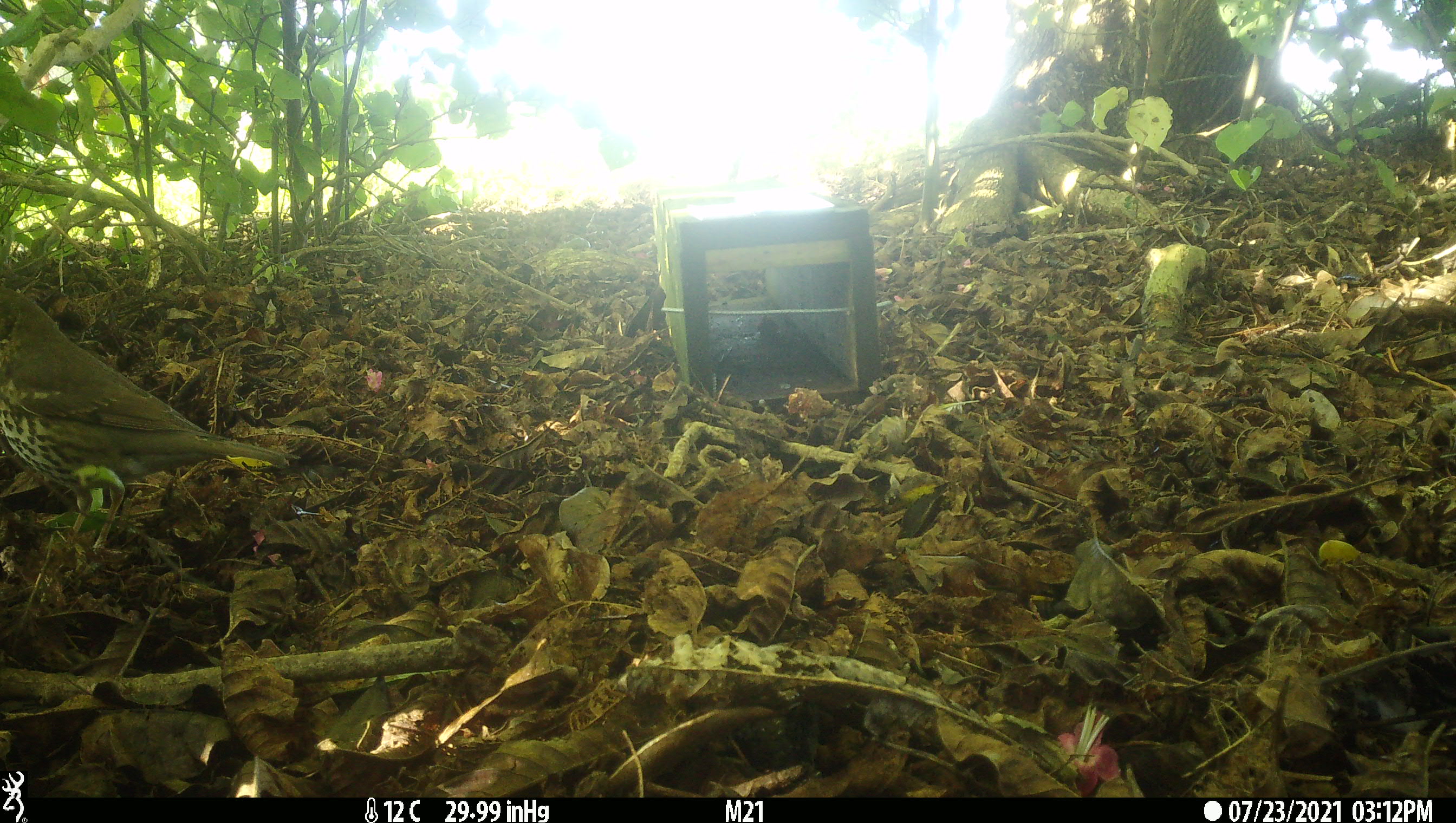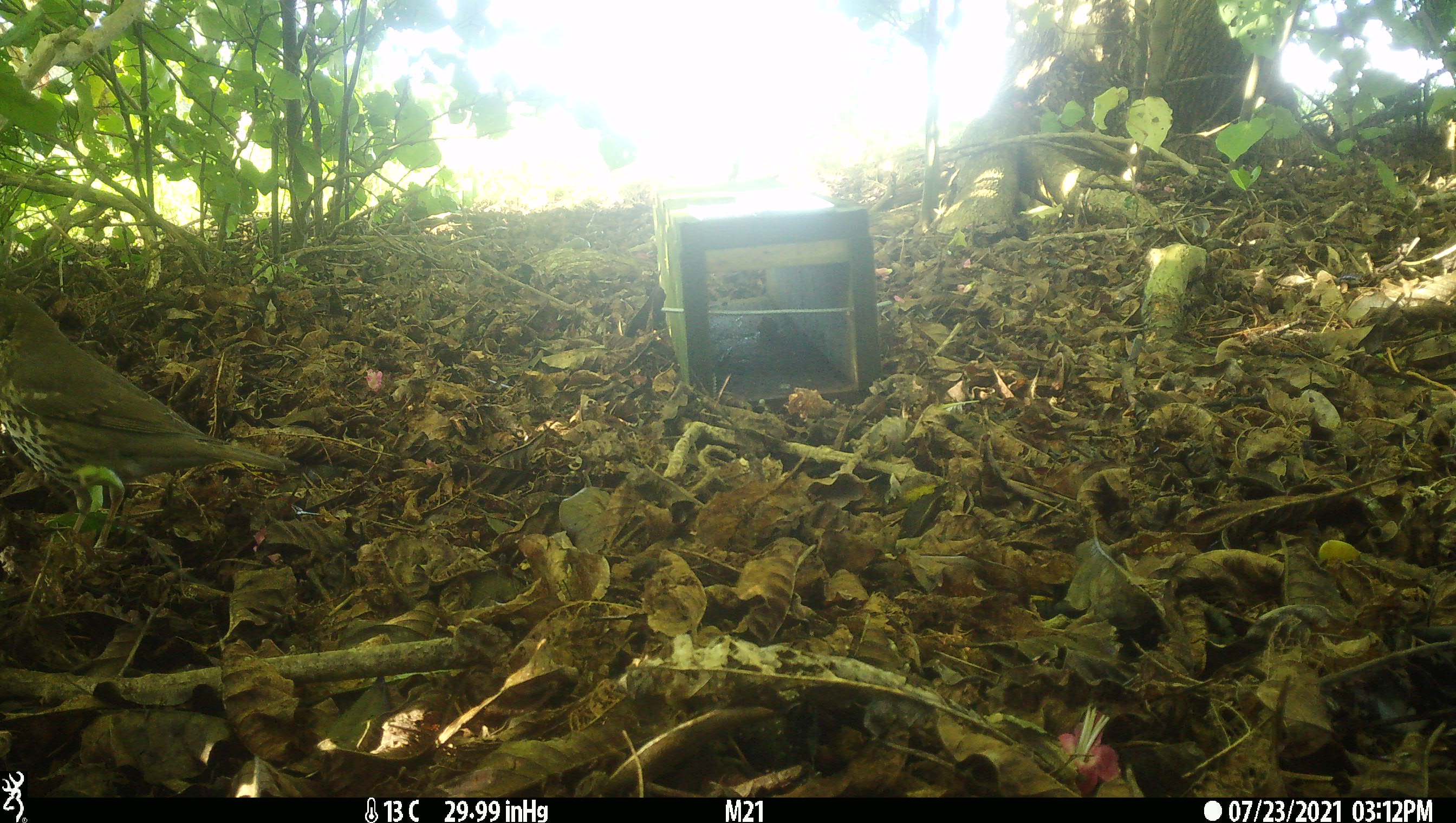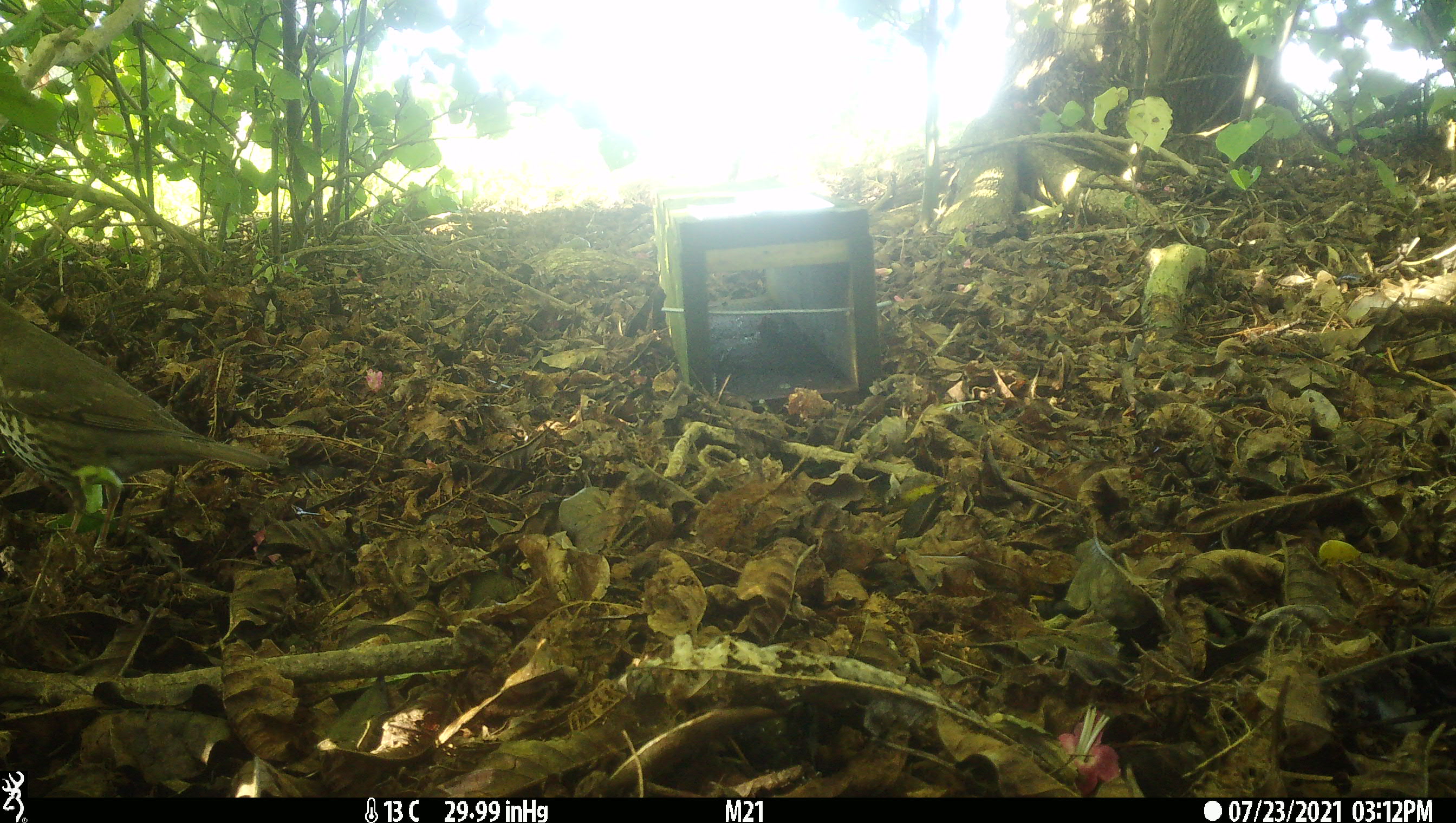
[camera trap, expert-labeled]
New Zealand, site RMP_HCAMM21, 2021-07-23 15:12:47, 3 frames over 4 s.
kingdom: Animalia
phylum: Chordata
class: Aves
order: Passeriformes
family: Turdidae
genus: Turdus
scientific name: Turdus philomelos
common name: song thrush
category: thrush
Thrush (song thrush) (Turdus philomelos).